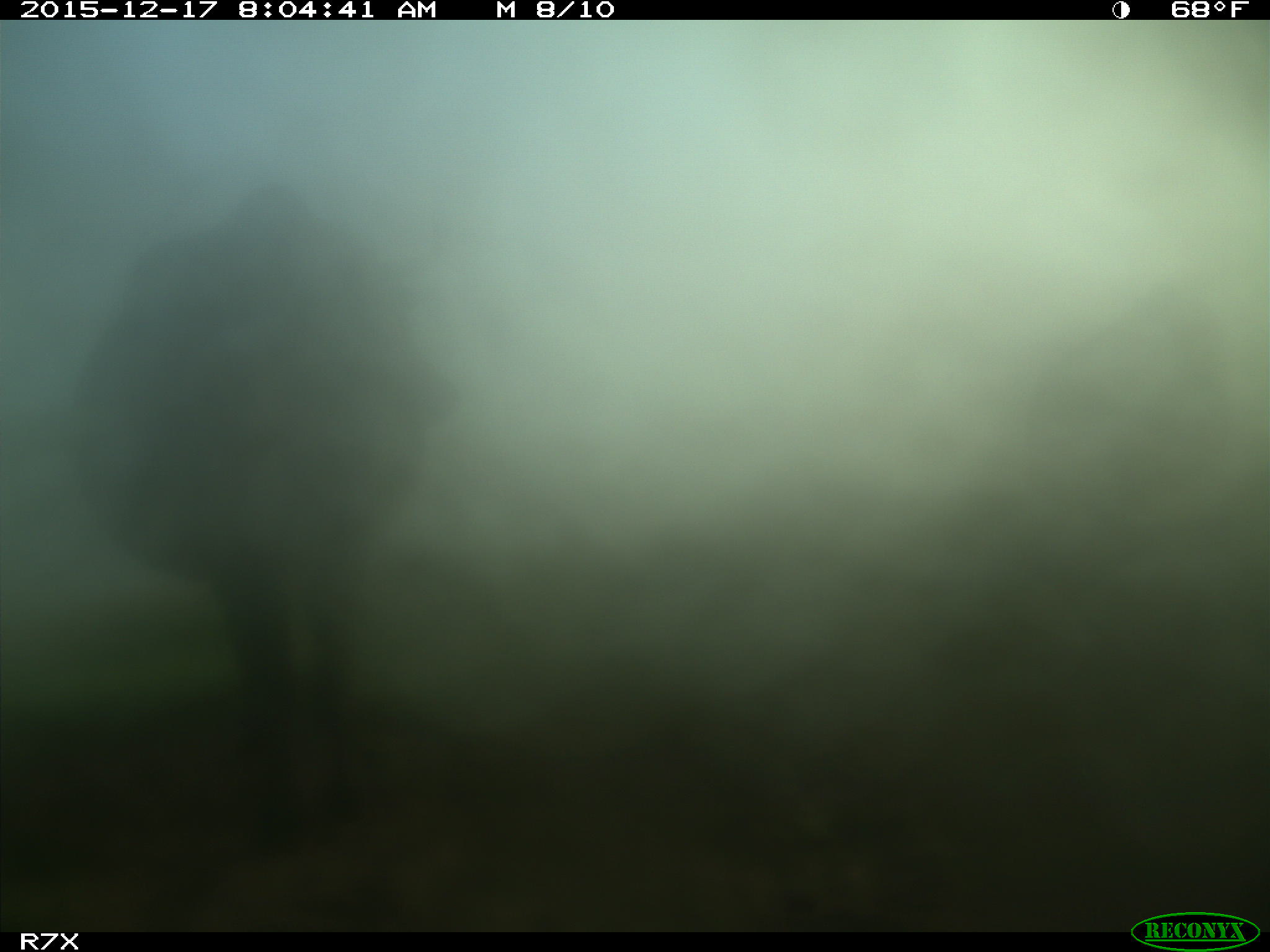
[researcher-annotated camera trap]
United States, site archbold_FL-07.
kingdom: Animalia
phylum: Chordata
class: Mammalia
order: Artiodactyla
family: Bovidae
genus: Bos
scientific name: Bos taurus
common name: domestic cow